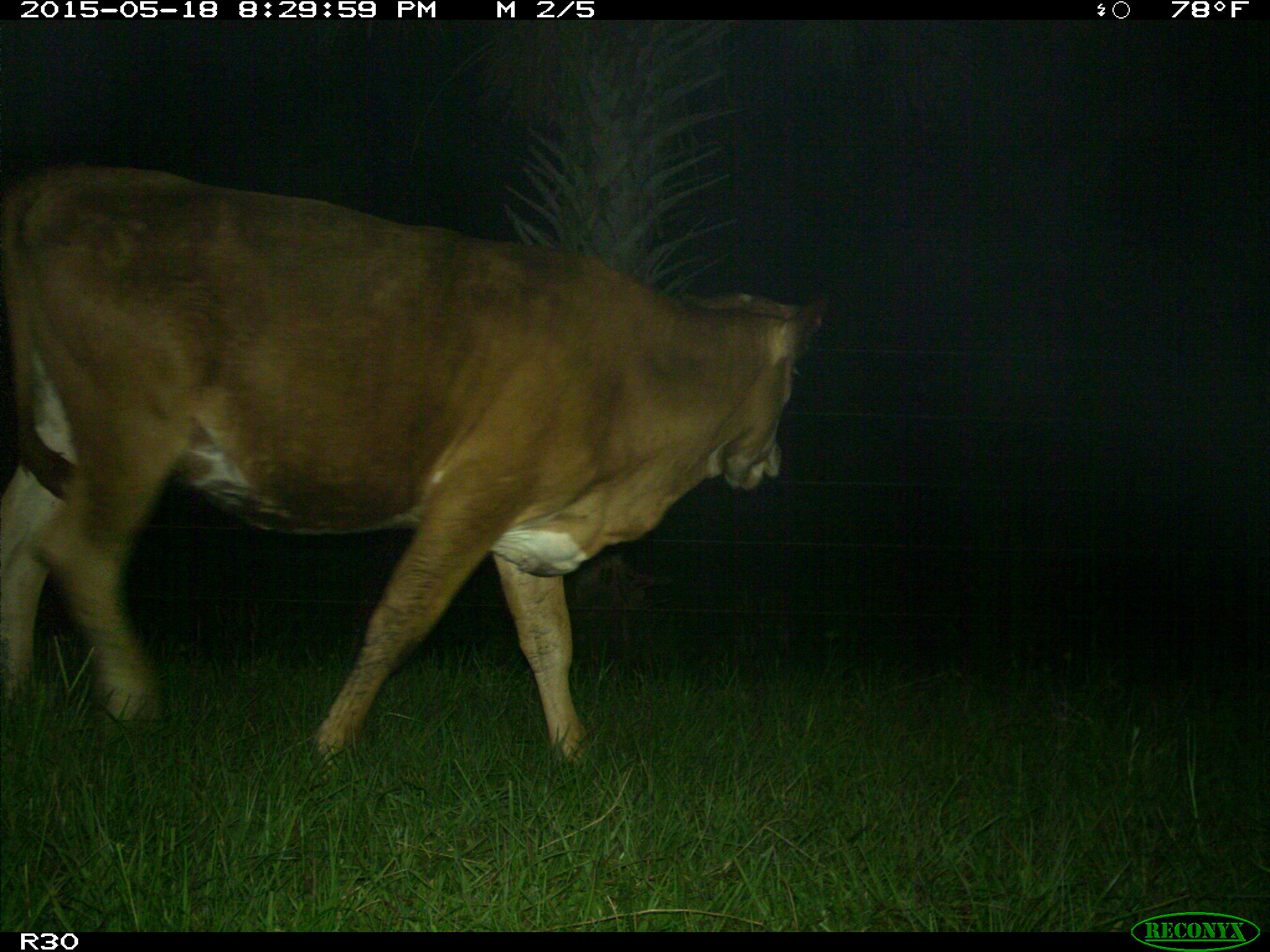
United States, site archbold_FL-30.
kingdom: Animalia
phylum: Chordata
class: Mammalia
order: Artiodactyla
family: Bovidae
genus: Bos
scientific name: Bos taurus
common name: domestic cow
Bos taurus (domestic cow).